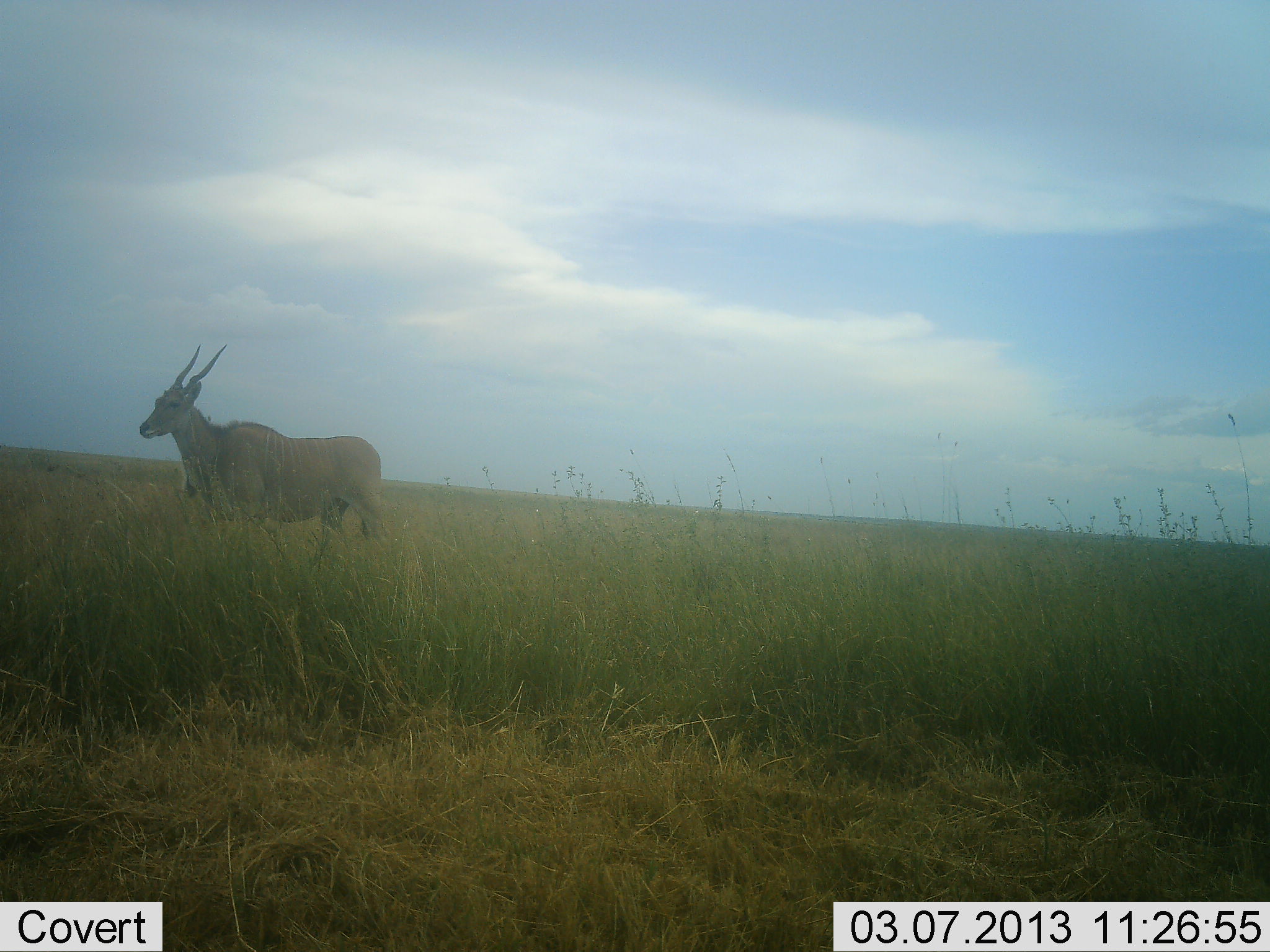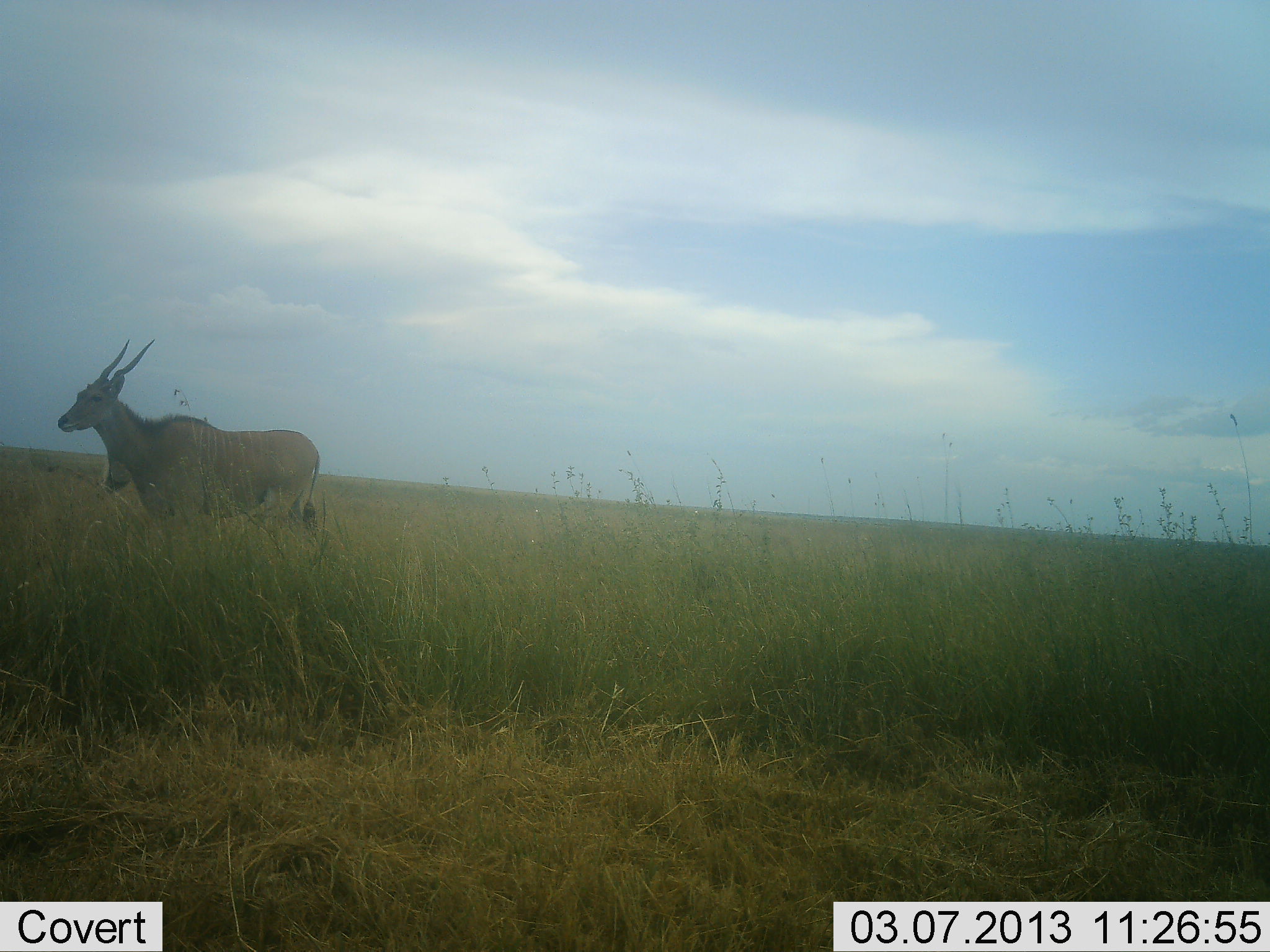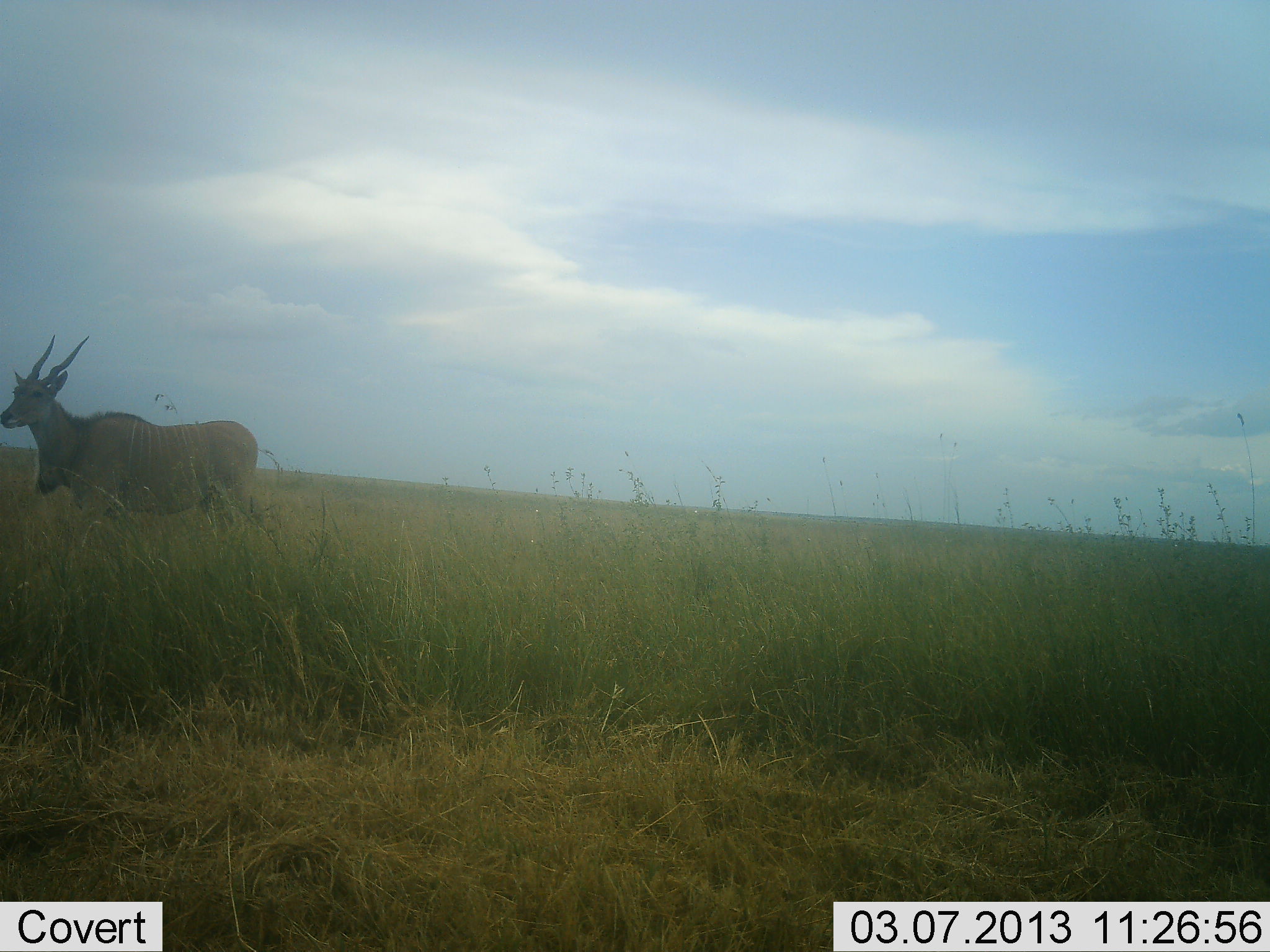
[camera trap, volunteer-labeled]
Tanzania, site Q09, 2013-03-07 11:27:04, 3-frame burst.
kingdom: Animalia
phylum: Chordata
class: Mammalia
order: Artiodactyla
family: Bovidae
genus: Tragelaphus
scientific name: Tragelaphus oryx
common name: eland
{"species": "eland (Tragelaphus oryx)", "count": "1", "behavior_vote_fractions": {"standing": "24%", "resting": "0%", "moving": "85%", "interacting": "0%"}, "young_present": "0%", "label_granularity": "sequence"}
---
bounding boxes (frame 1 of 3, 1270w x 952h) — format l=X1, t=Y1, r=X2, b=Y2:
animal: l=137, t=344, r=385, b=568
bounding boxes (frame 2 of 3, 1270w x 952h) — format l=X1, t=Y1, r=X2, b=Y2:
animal: l=59, t=340, r=319, b=552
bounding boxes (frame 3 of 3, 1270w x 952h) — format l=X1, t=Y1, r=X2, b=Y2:
animal: l=1, t=332, r=259, b=543